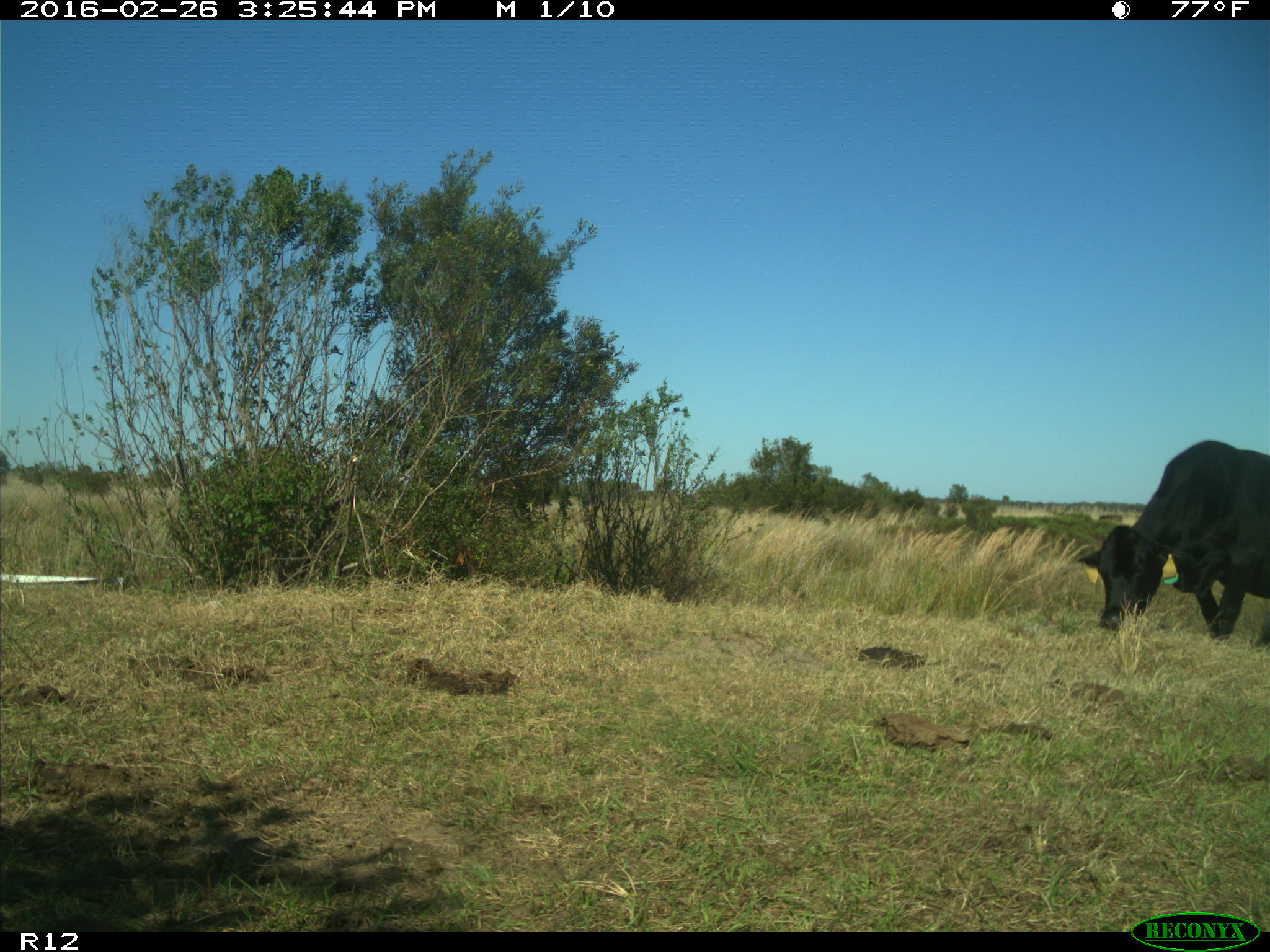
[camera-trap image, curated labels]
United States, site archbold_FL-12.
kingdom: Animalia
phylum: Chordata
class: Mammalia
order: Artiodactyla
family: Bovidae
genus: Bos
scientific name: Bos taurus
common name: domestic cow